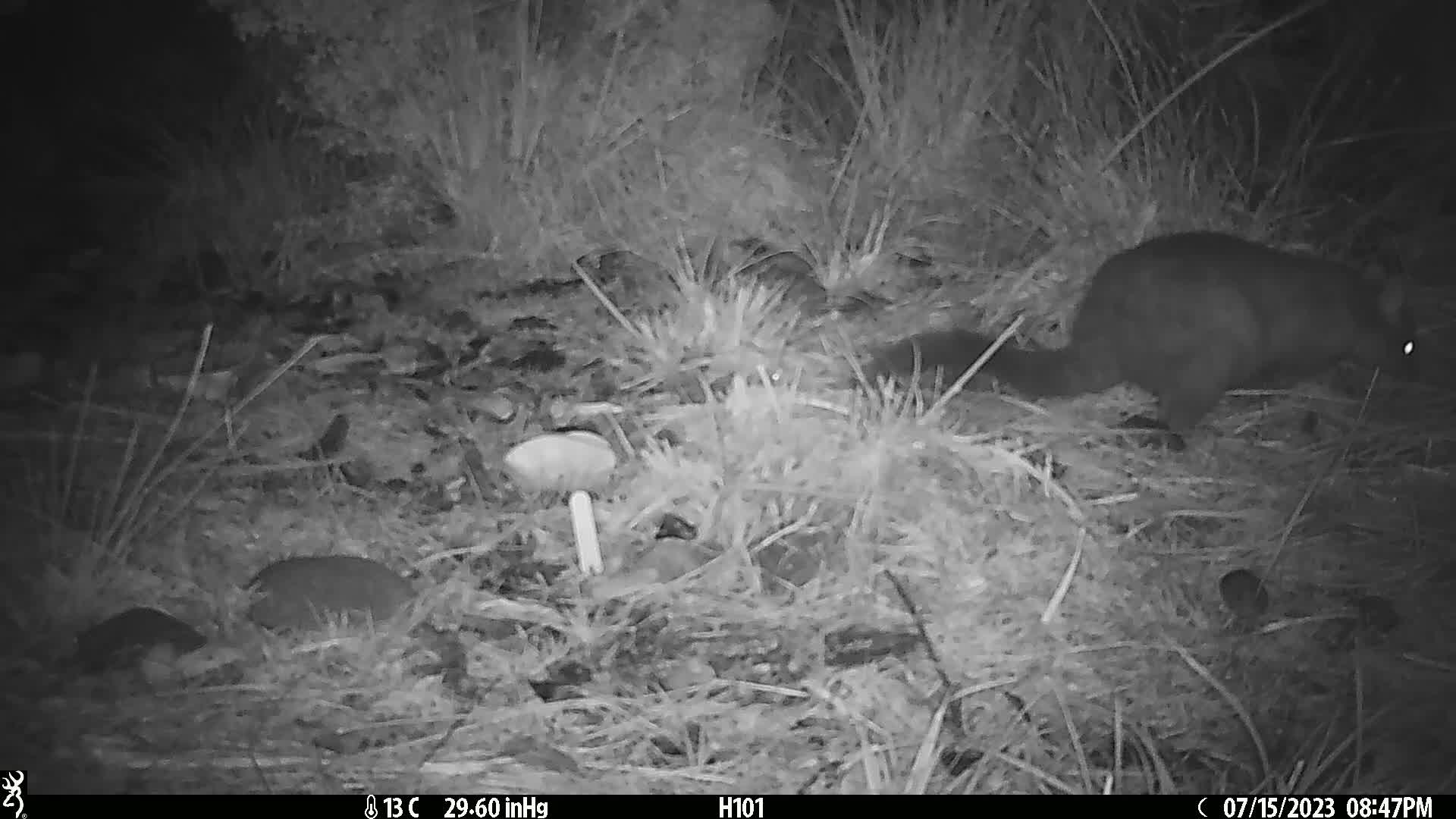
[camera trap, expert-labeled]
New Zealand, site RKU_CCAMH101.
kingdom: Animalia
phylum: Chordata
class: Mammalia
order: Diprotodontia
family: Phalangeridae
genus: Trichosurus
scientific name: Trichosurus vulpecula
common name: common brushtail possum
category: possum